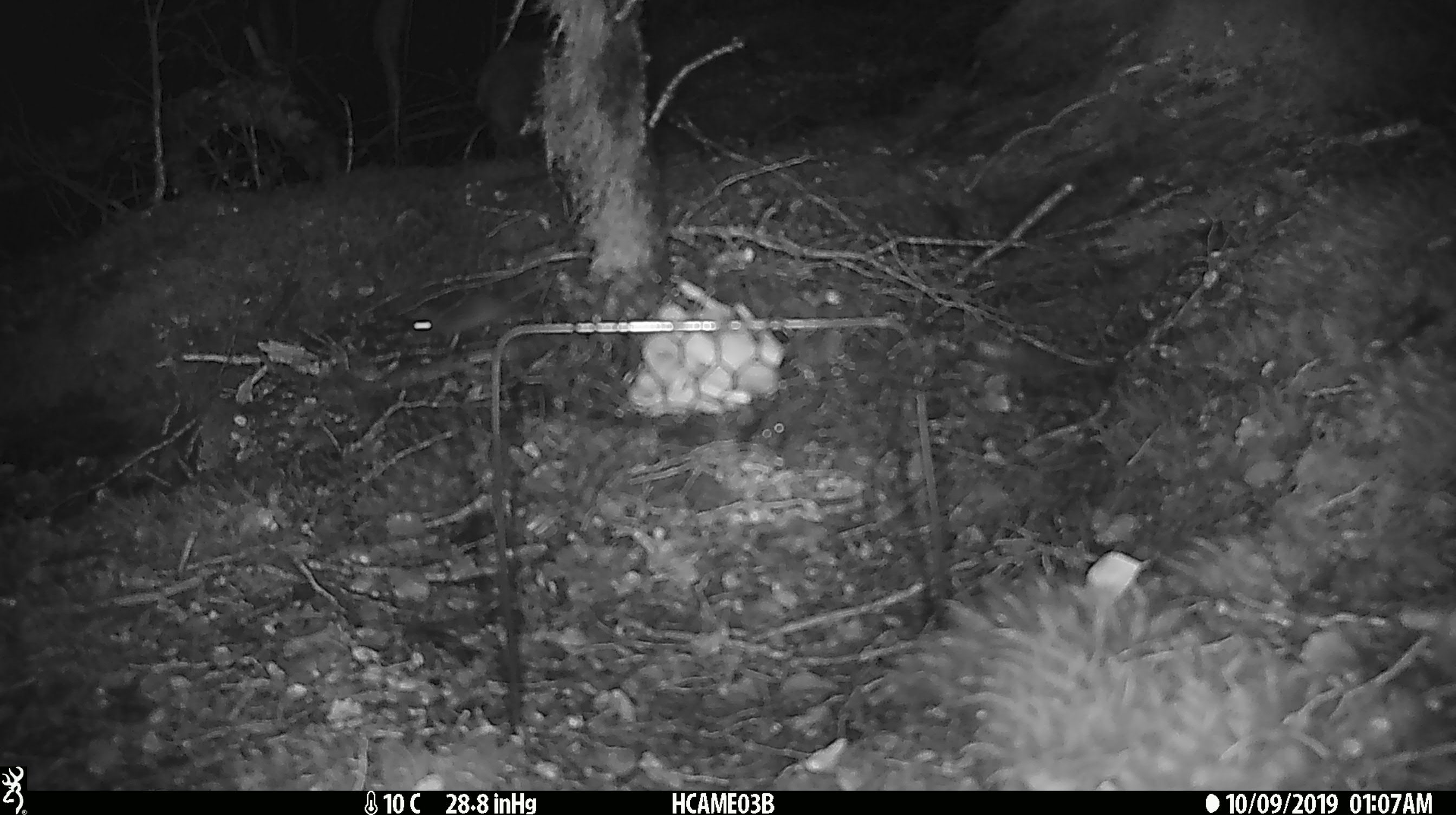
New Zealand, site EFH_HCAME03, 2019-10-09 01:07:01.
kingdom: Animalia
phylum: Chordata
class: Mammalia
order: Rodentia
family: Muridae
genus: Mus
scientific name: Mus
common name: mouse